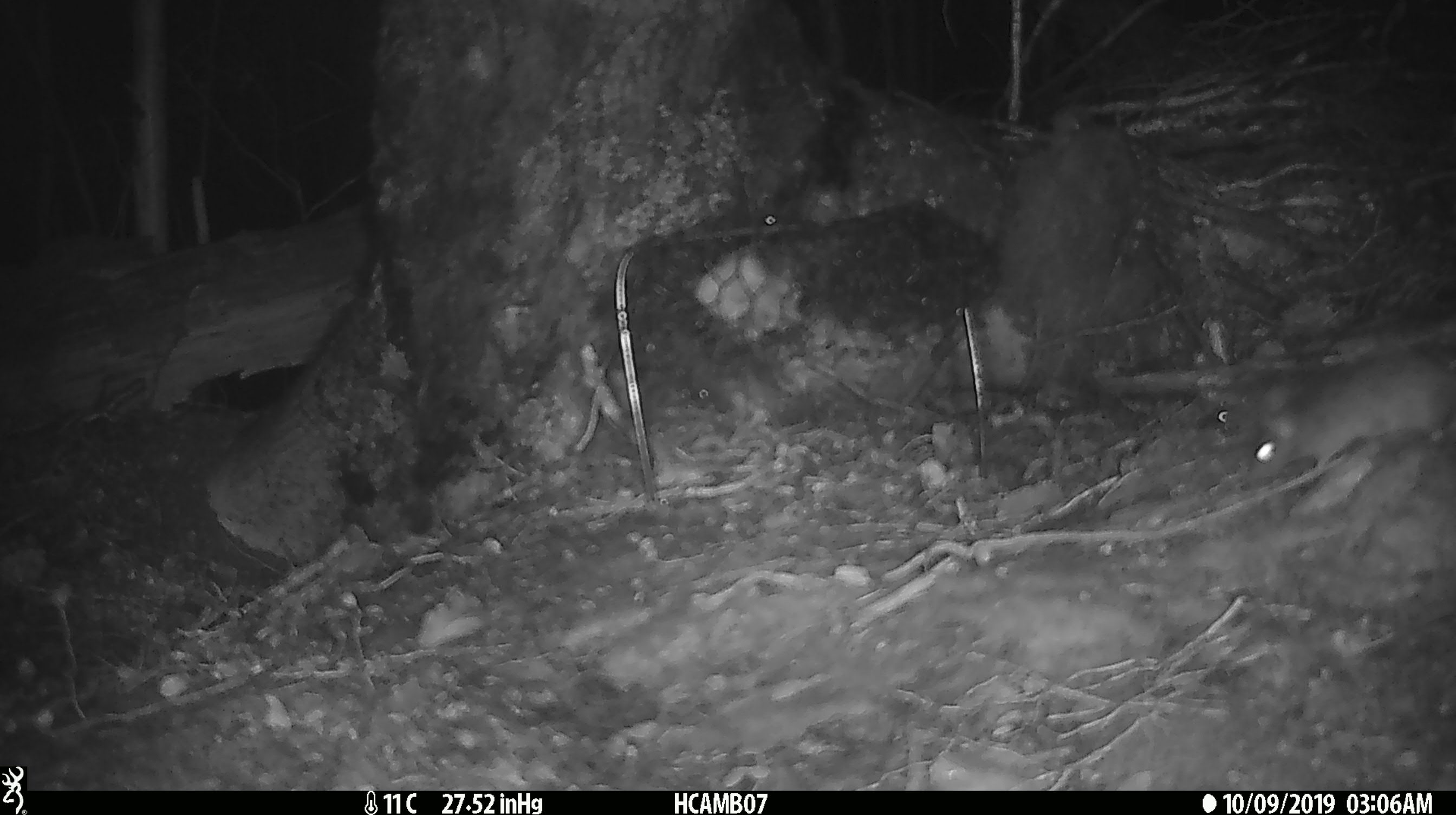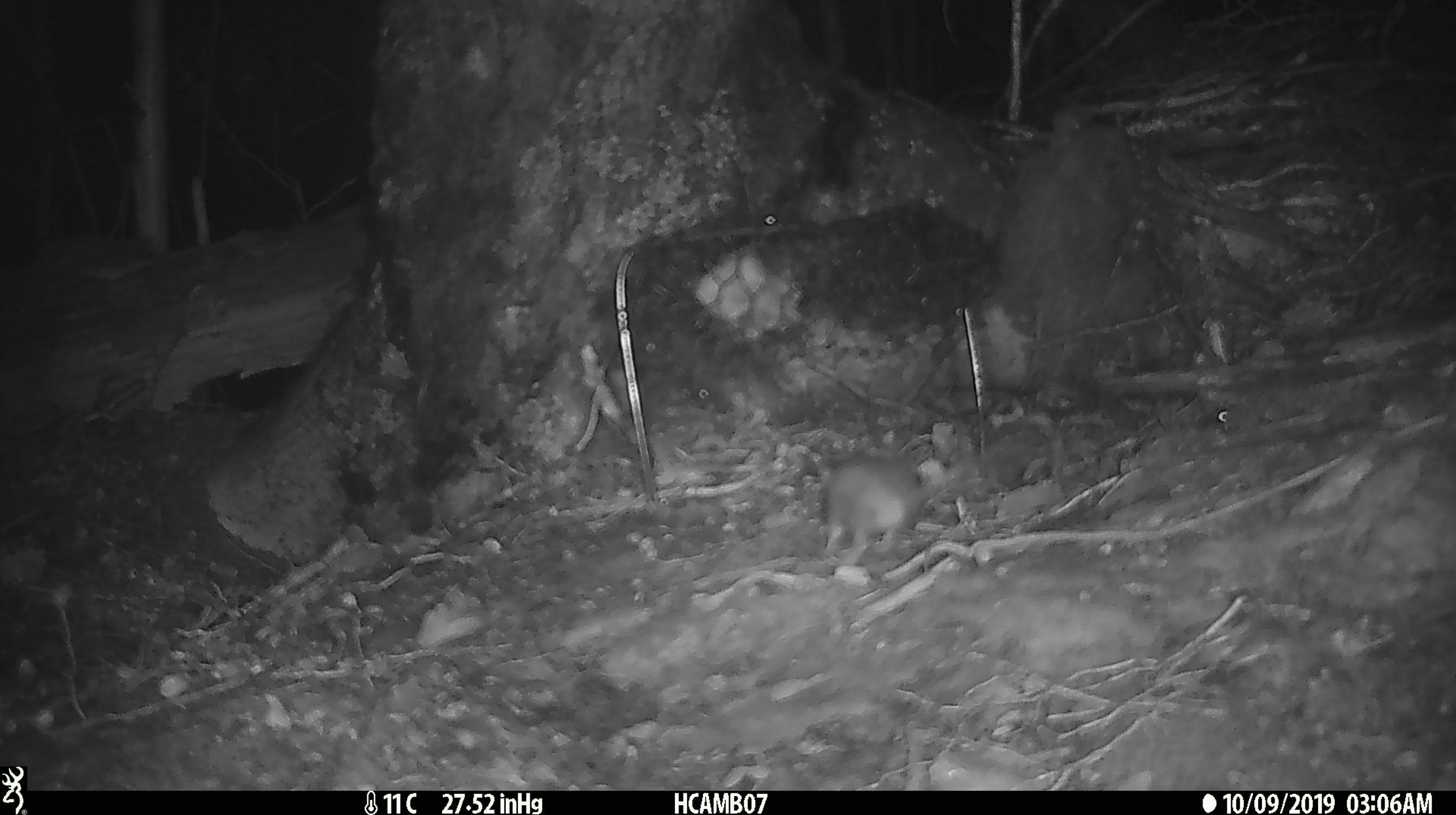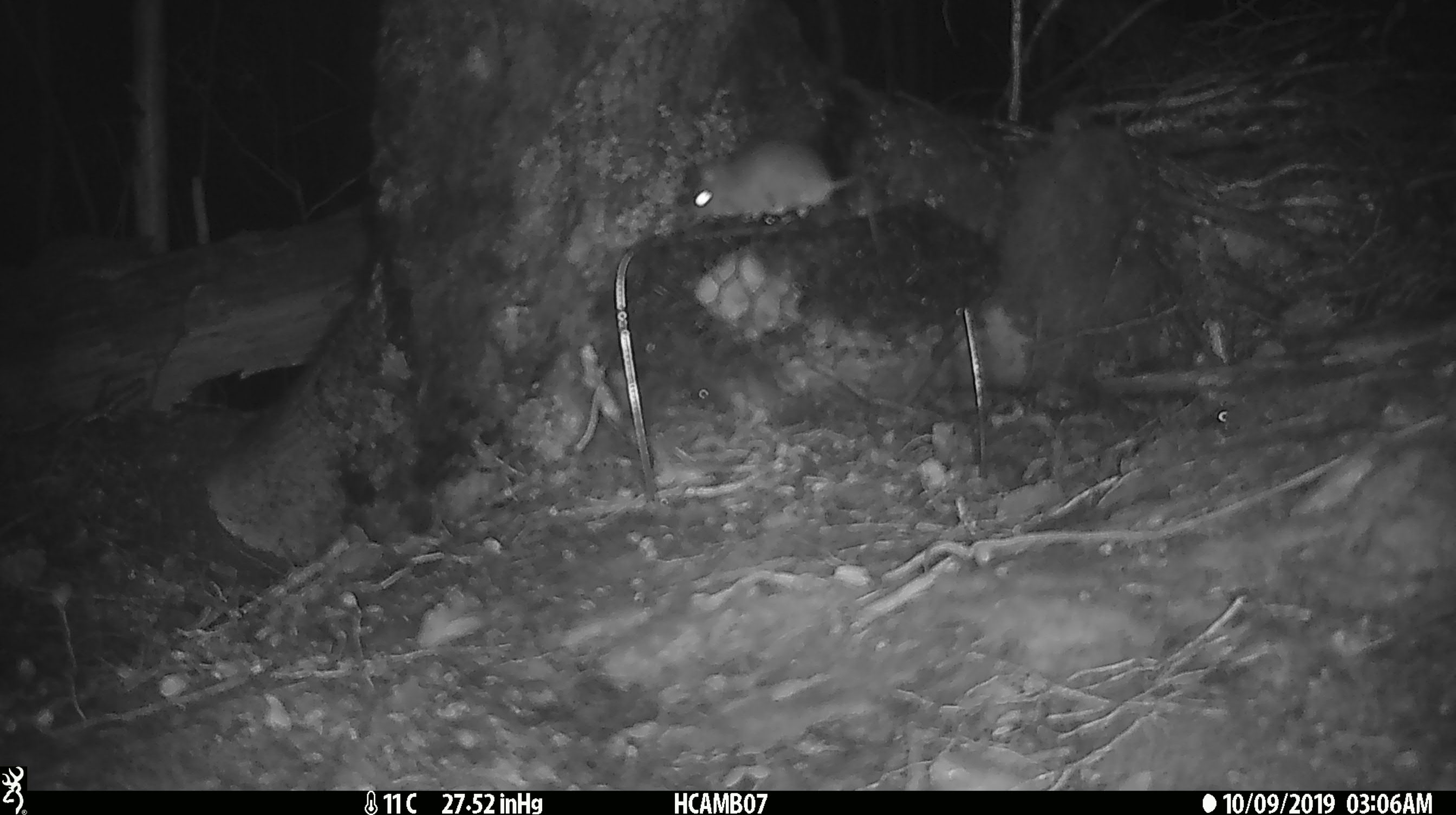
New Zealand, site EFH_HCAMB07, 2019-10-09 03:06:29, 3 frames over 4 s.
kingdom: Animalia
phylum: Chordata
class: Mammalia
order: Rodentia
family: Muridae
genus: Mus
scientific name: Mus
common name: mouse